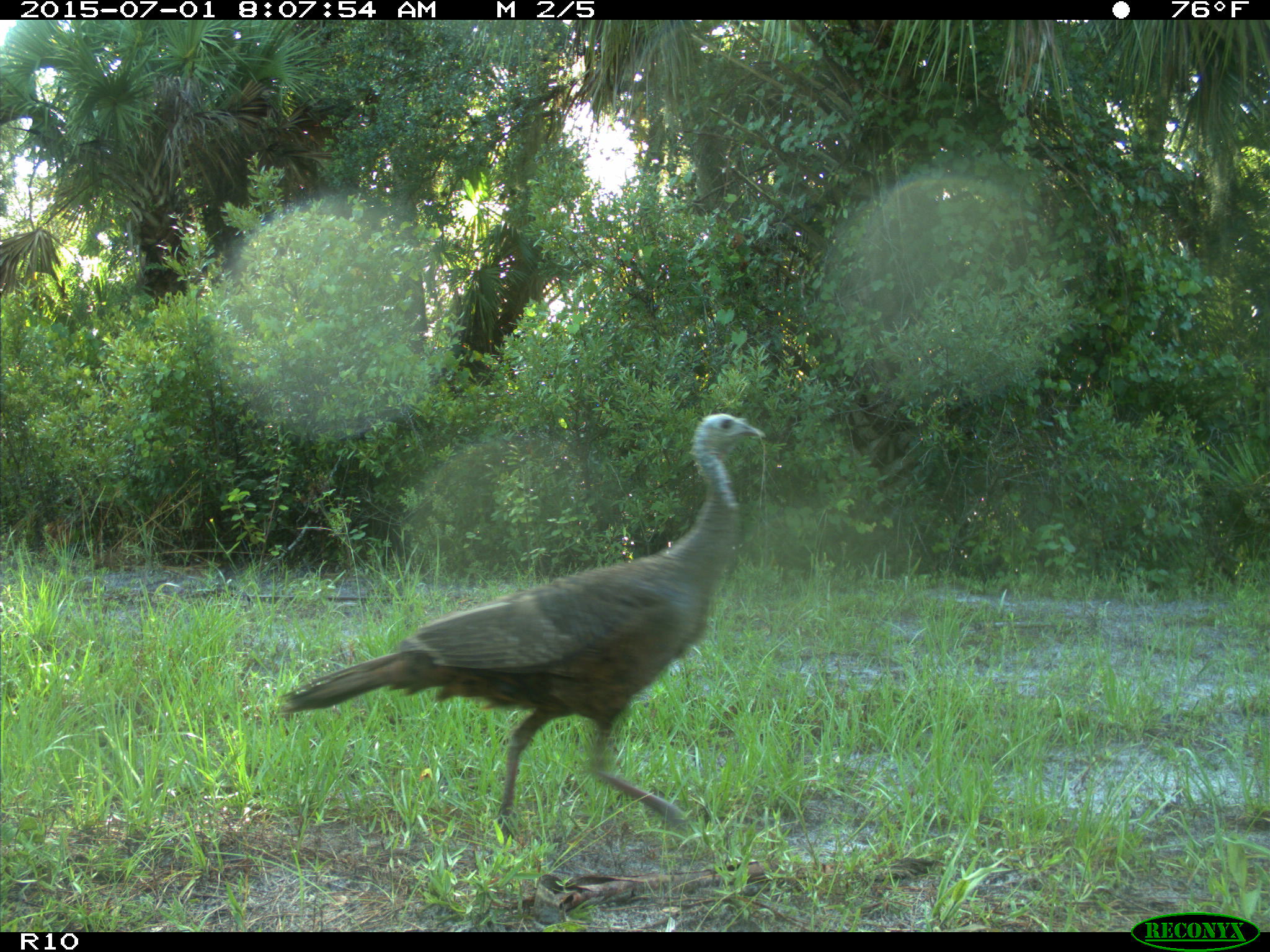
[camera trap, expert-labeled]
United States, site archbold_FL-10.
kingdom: Animalia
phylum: Chordata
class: Aves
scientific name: Aves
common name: birds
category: unidentified bird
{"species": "unidentified bird (birds) (Aves)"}